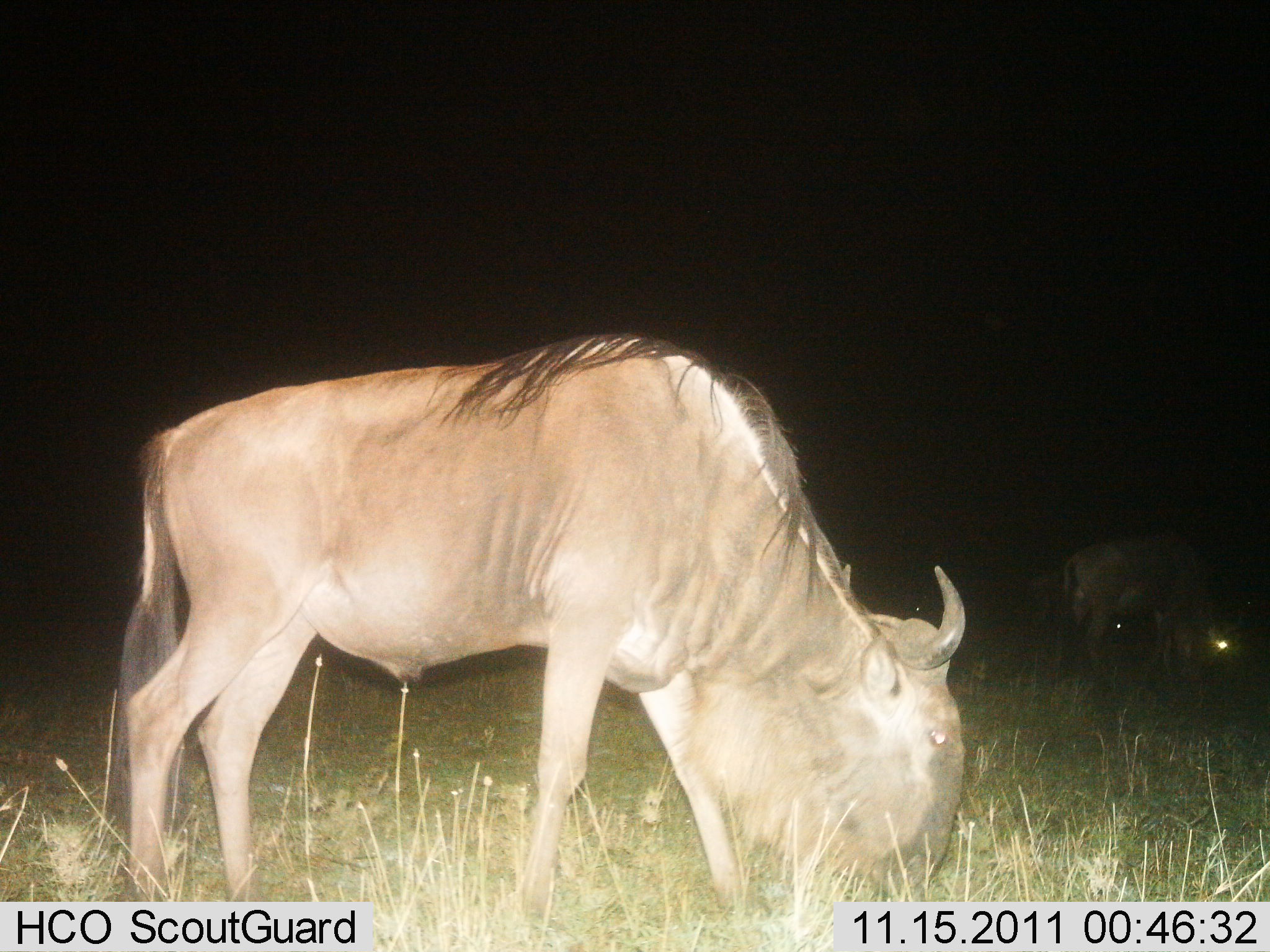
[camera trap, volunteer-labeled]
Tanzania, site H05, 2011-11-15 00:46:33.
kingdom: Animalia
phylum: Chordata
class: Mammalia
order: Artiodactyla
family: Bovidae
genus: Connochaetes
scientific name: Connochaetes taurinus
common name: blue wildebeest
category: wildebeest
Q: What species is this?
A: Wildebeest (blue wildebeest) (Connochaetes taurinus).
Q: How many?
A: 2.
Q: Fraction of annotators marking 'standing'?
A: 29%.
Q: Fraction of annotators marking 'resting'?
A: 0%.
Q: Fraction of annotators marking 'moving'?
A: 0%.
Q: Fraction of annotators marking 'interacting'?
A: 0%.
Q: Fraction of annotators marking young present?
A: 0%.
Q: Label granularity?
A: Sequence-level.